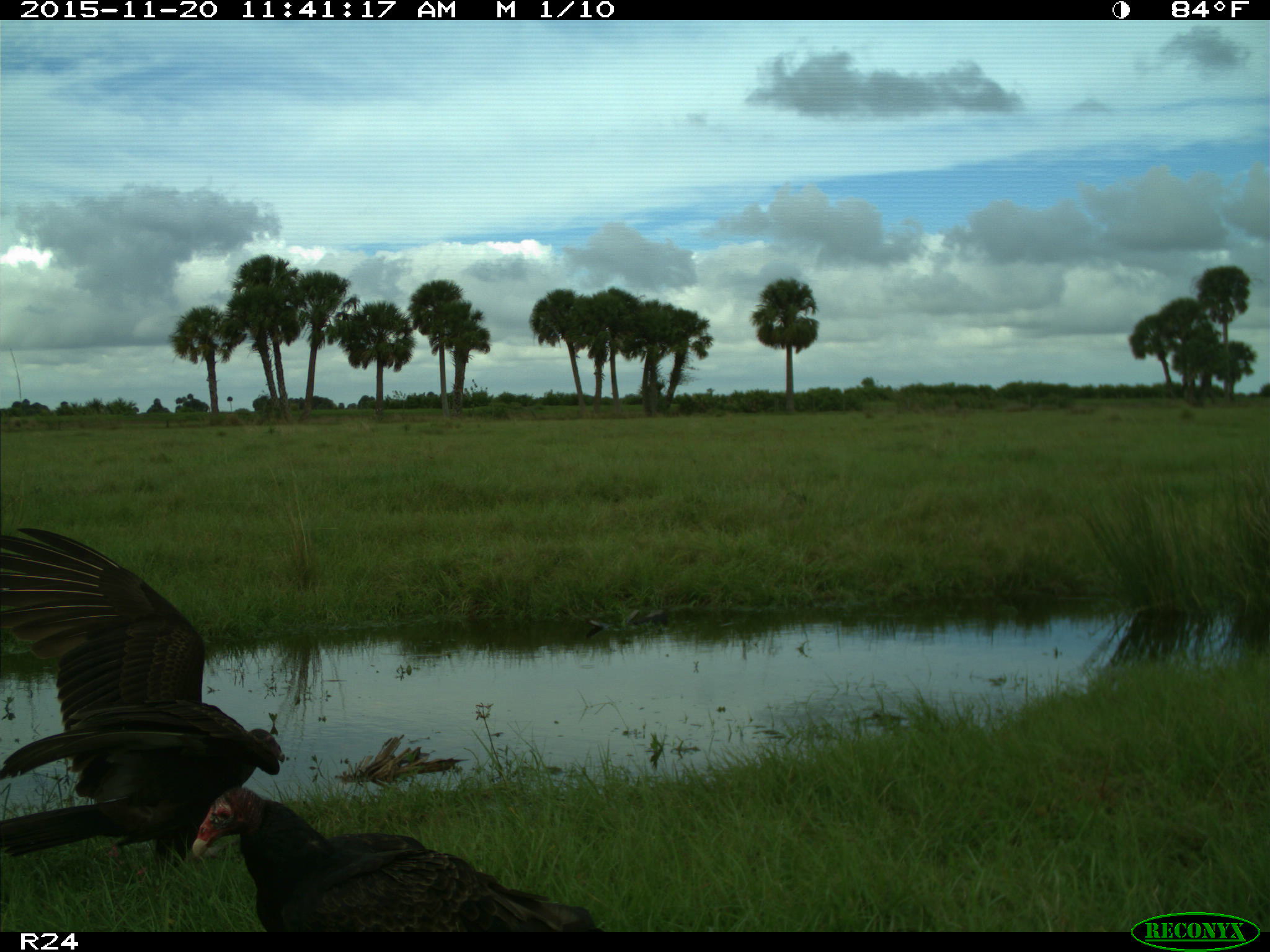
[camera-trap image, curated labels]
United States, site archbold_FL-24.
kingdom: Animalia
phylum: Chordata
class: Aves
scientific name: Aves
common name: birds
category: unidentified bird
Unidentified bird (birds) (Aves).